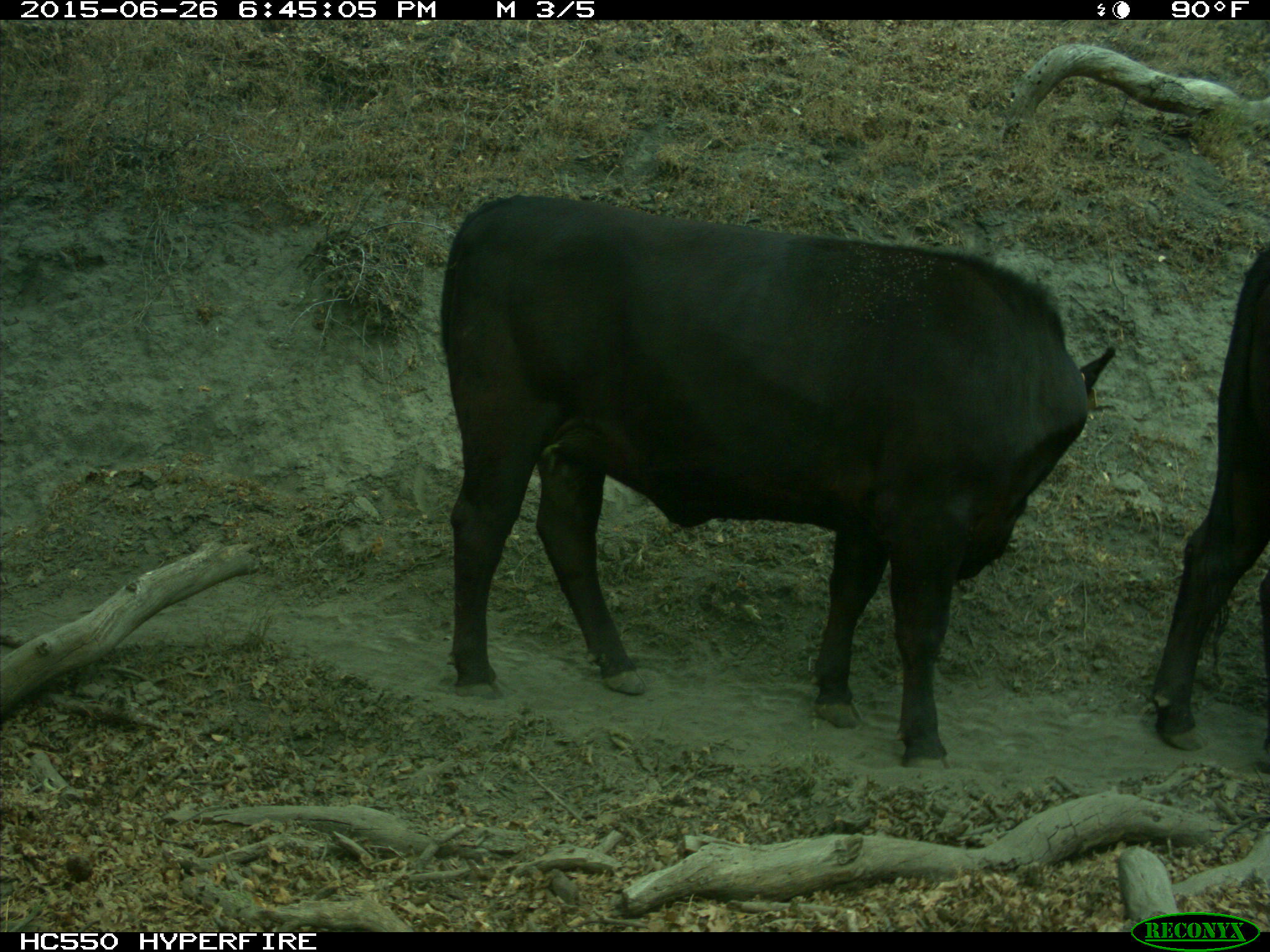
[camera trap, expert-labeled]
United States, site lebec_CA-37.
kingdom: Animalia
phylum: Chordata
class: Mammalia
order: Artiodactyla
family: Bovidae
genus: Bos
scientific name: Bos taurus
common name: domestic cow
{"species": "Bos taurus (domestic cow)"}